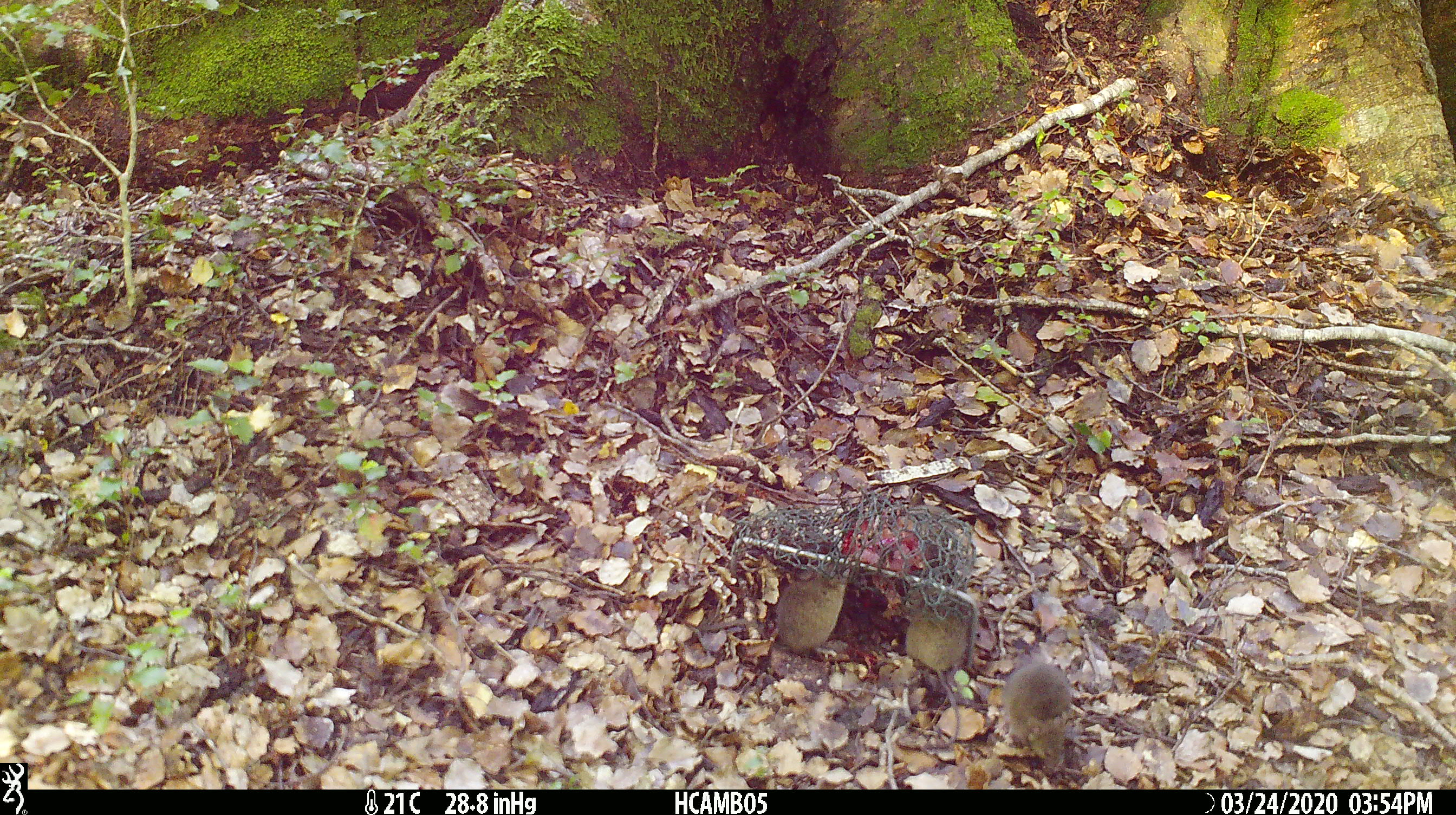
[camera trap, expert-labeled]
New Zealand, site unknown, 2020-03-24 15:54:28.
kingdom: Animalia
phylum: Chordata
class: Mammalia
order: Rodentia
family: Muridae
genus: Mus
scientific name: Mus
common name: mouse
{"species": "mouse (Mus)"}